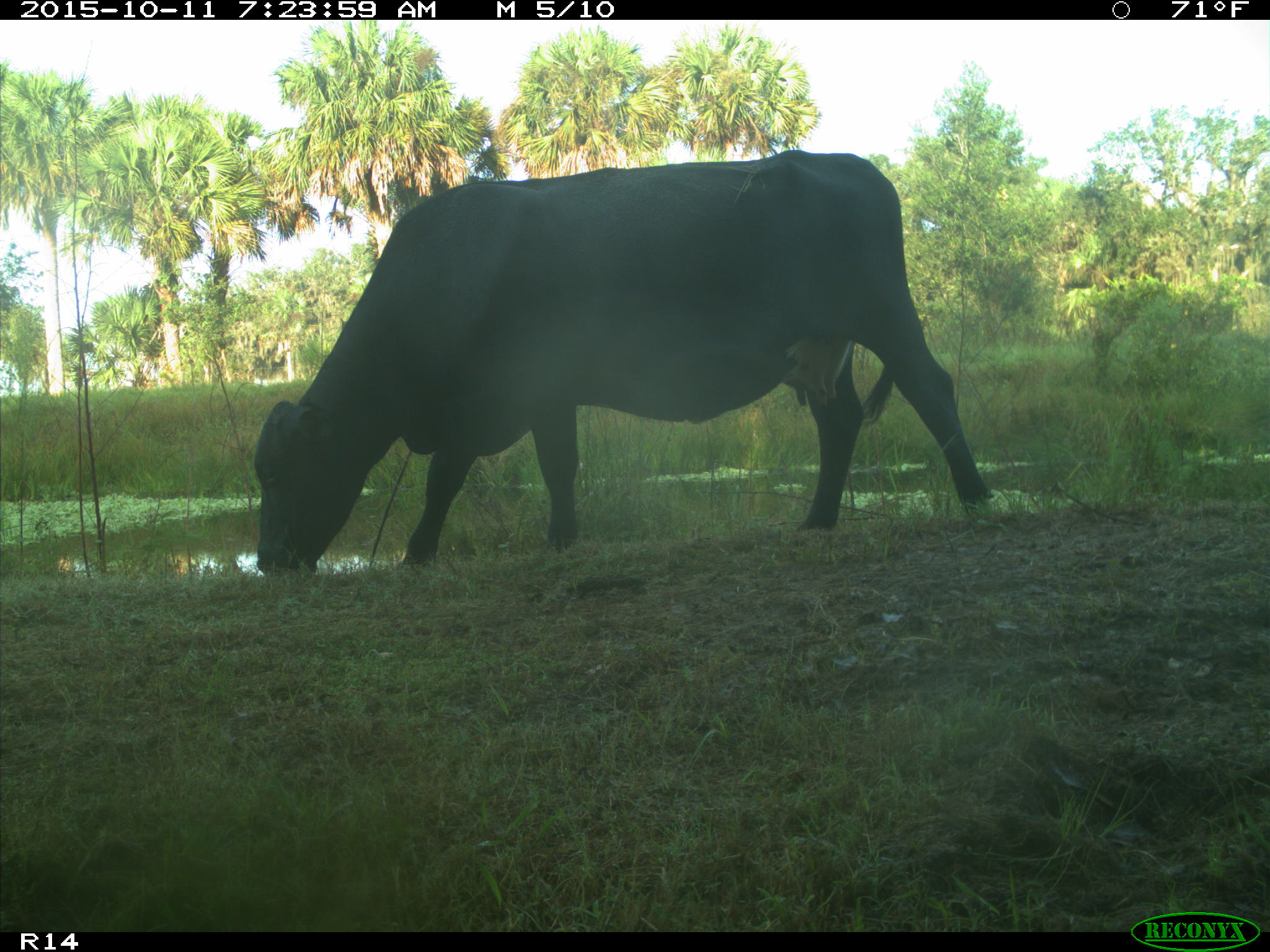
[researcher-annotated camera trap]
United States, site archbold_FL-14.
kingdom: Animalia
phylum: Chordata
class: Mammalia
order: Artiodactyla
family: Bovidae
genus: Bos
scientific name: Bos taurus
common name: domestic cow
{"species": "Bos taurus (domestic cow)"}